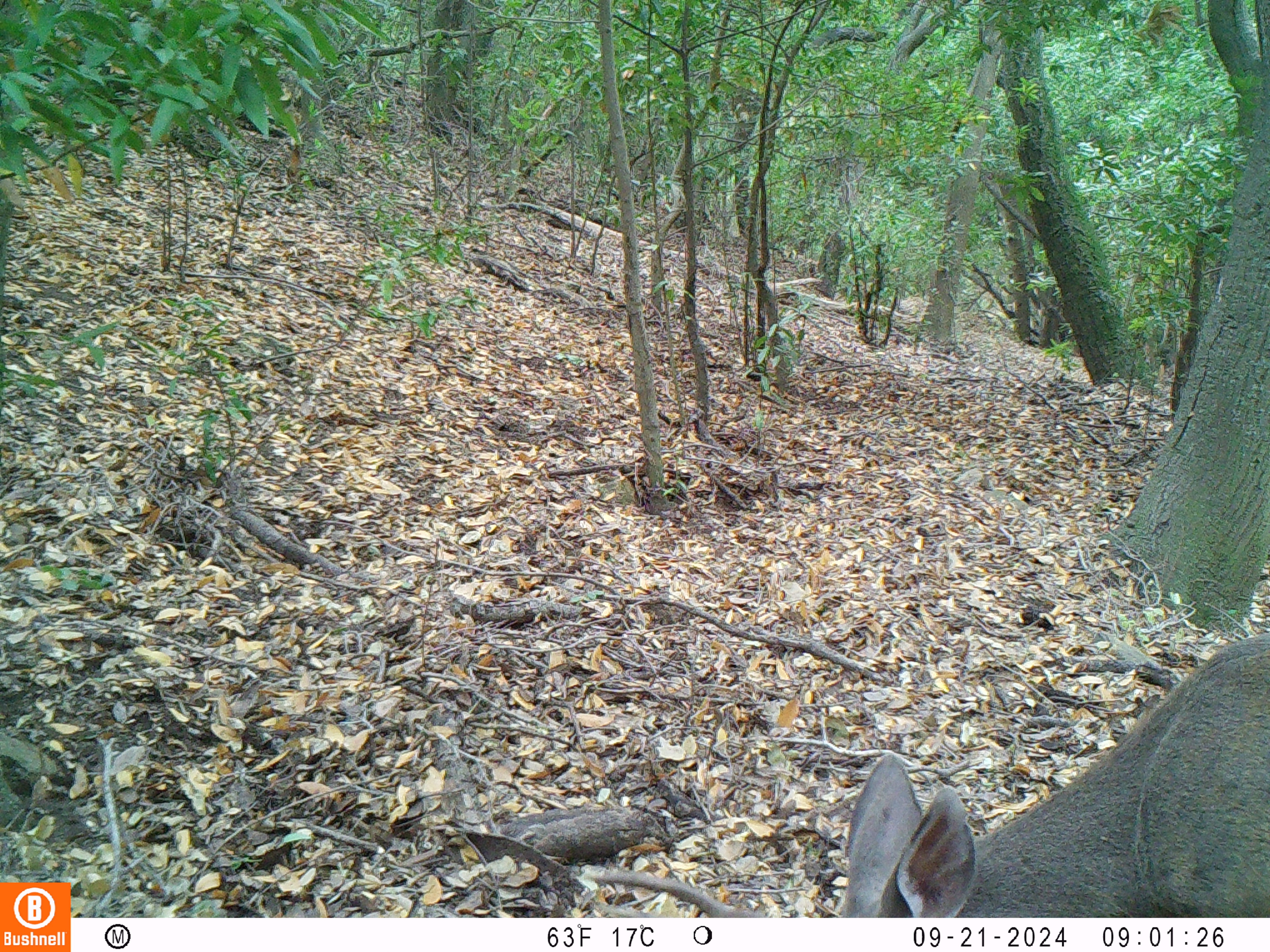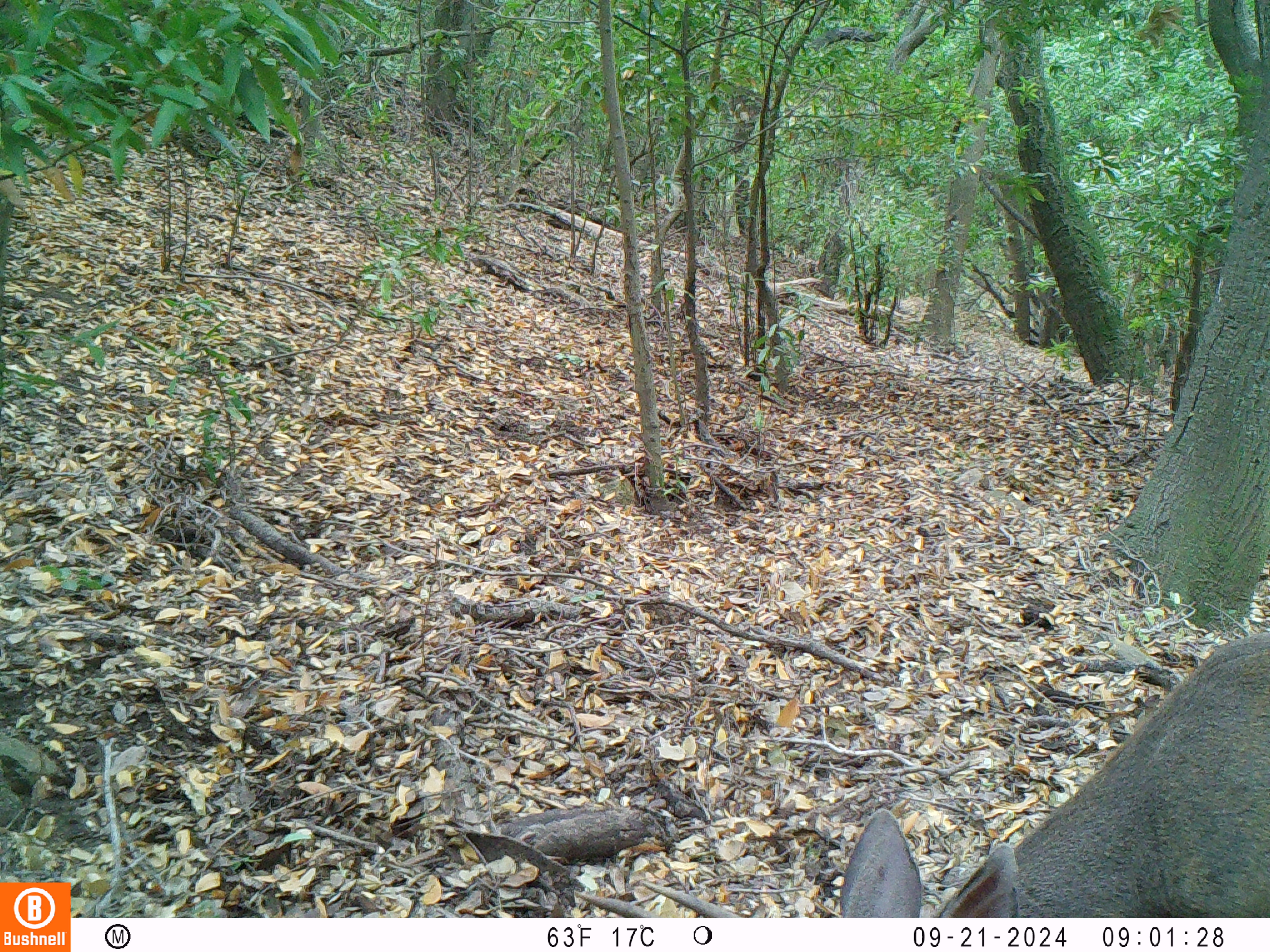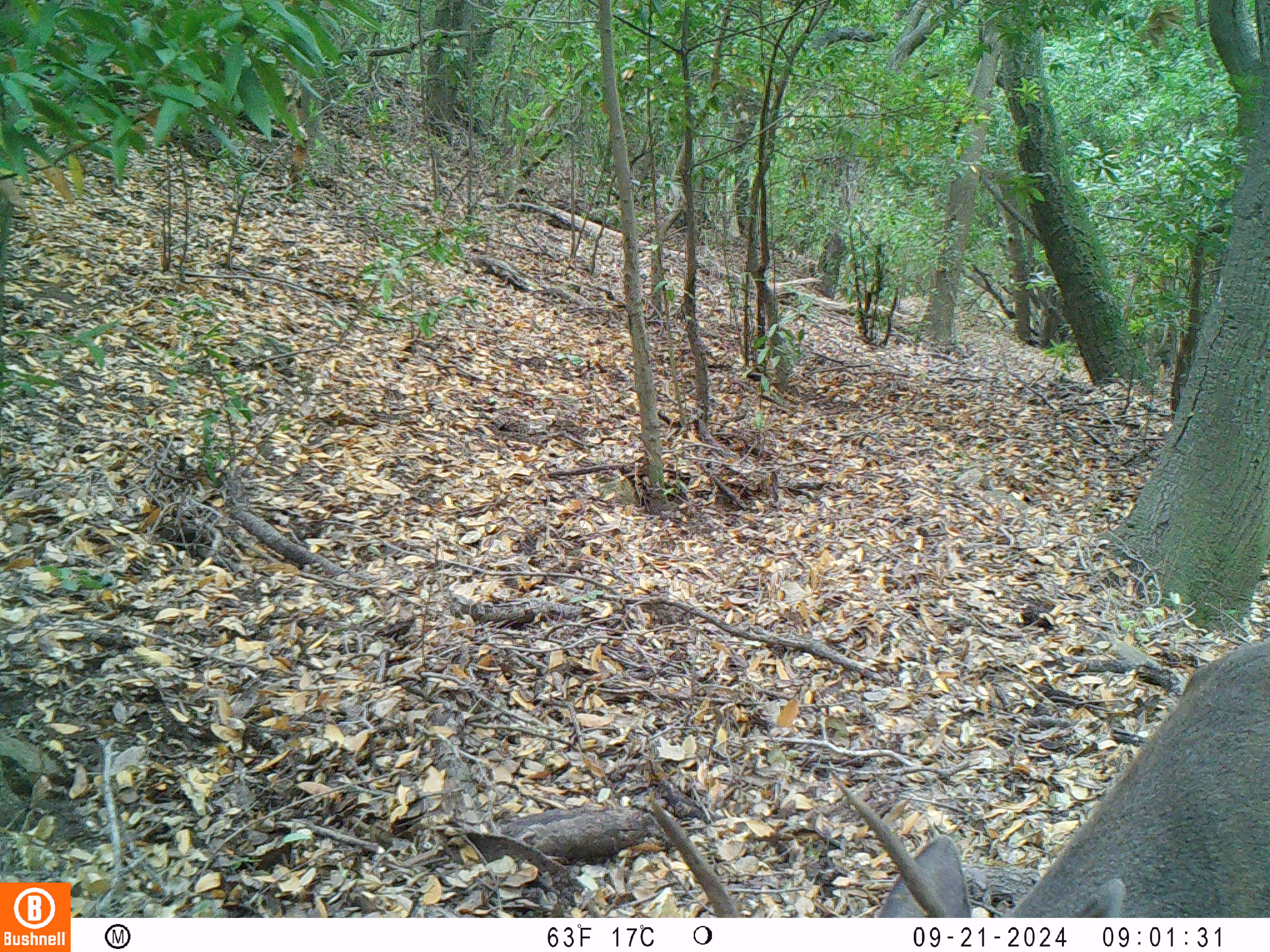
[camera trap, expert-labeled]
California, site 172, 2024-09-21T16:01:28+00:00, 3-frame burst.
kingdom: Animalia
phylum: Chordata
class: Mammalia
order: Artiodactyla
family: Cervidae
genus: Odocoileus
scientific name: Odocoileus hemionus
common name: mule deer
Mule deer (Odocoileus hemionus).